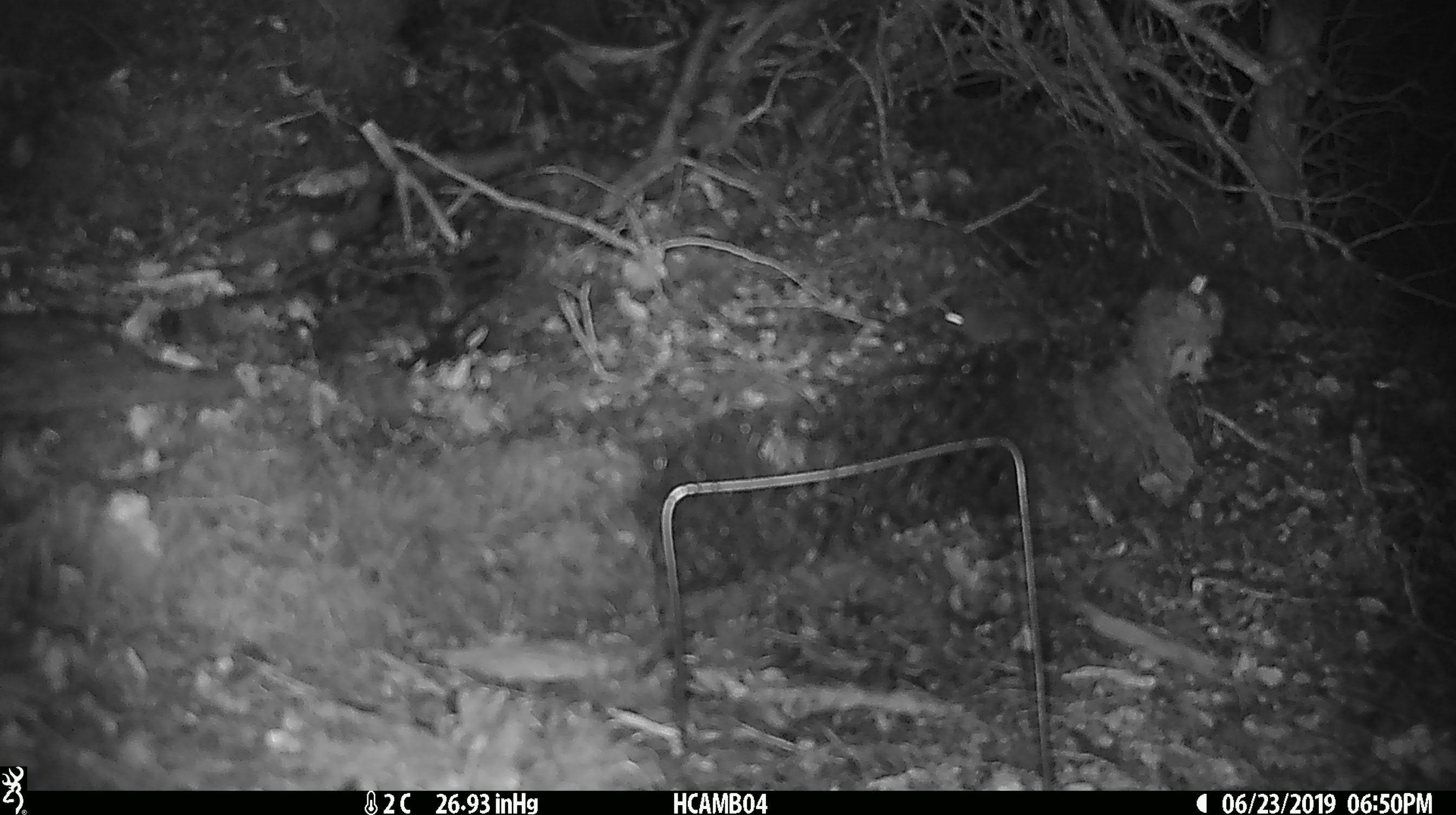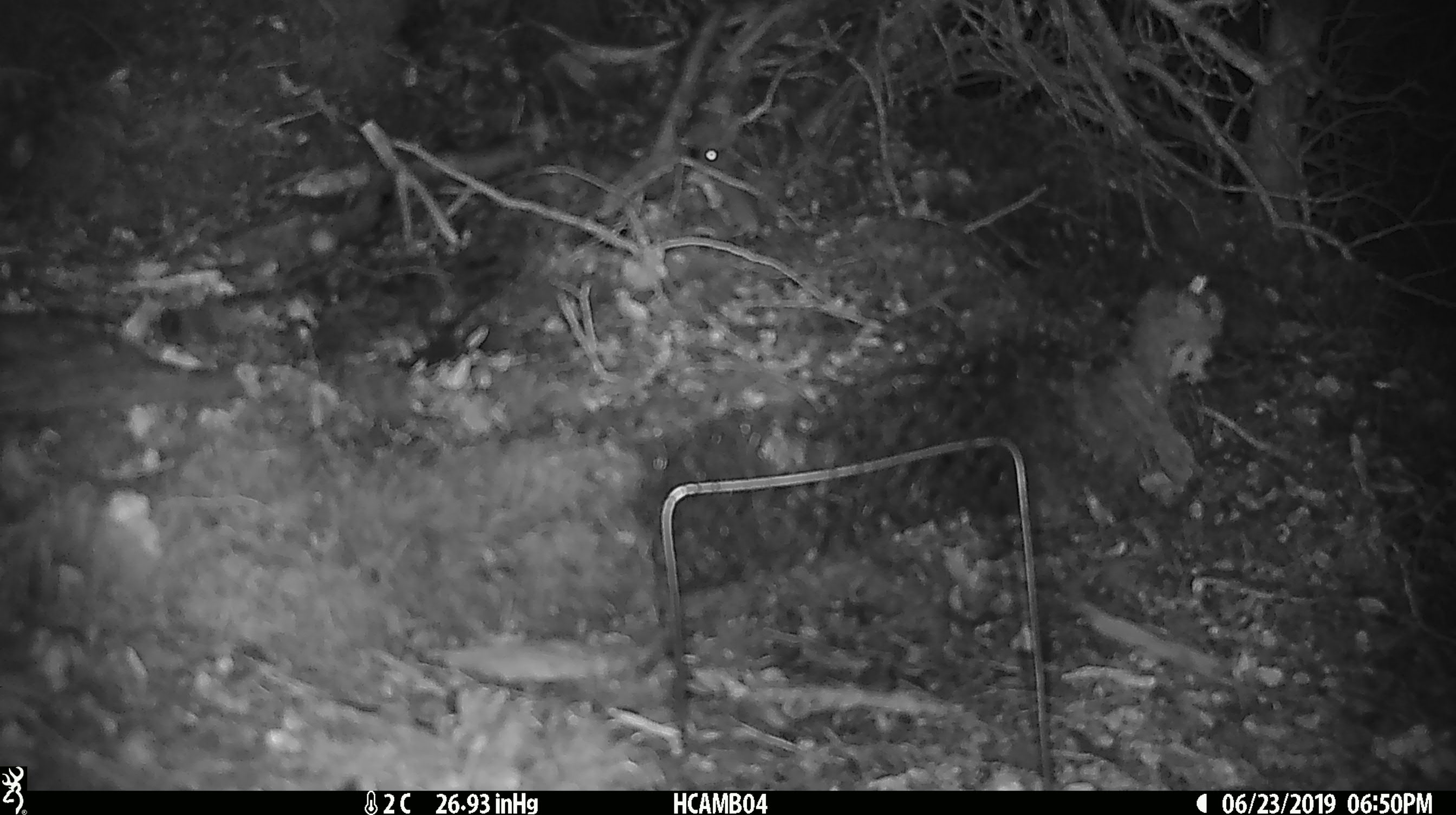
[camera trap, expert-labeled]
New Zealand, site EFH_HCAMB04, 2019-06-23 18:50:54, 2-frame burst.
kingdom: Animalia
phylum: Chordata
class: Mammalia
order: Rodentia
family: Muridae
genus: Mus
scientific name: Mus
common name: mouse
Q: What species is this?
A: Mouse (Mus).